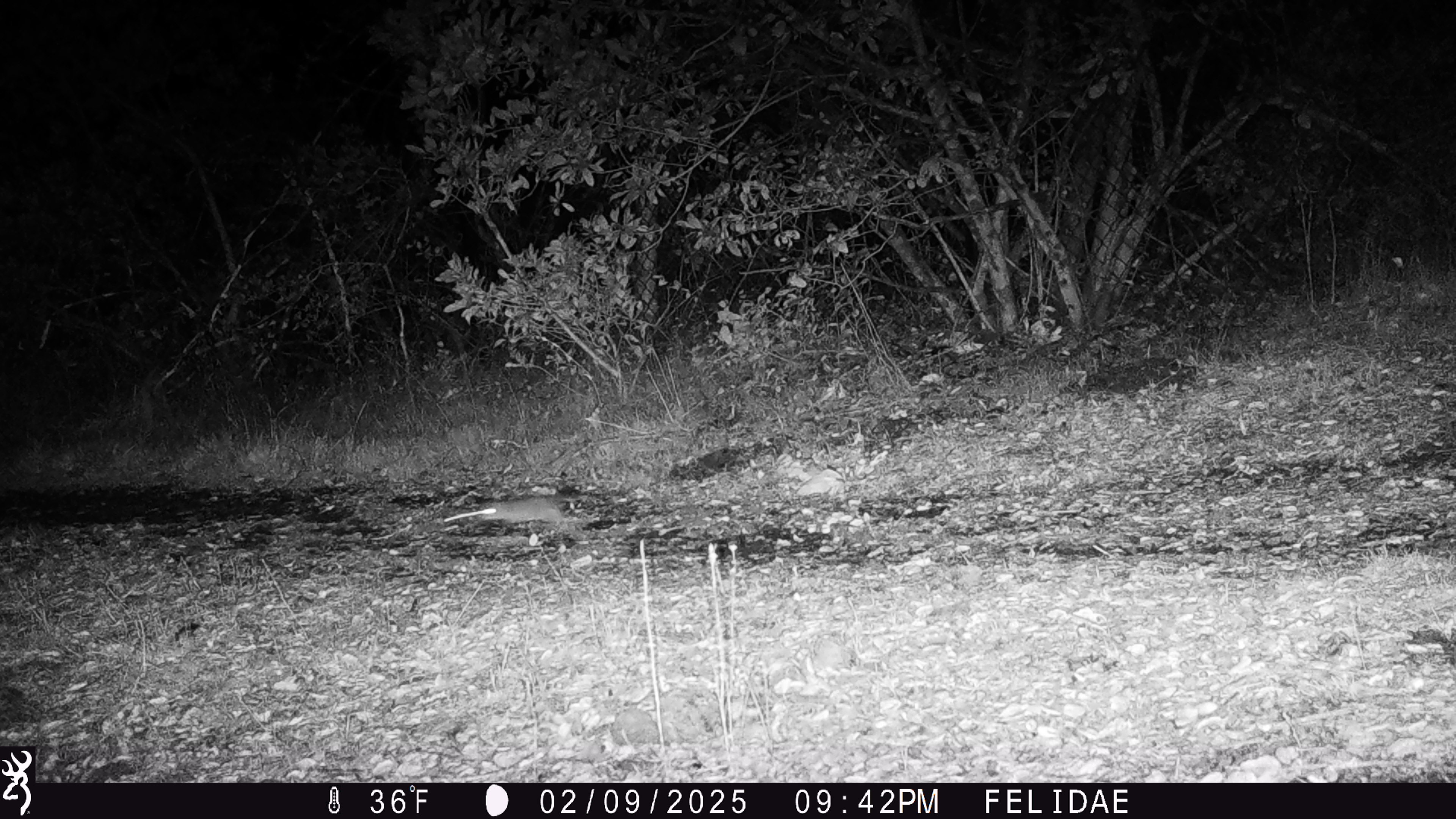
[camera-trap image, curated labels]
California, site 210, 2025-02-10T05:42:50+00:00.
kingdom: Animalia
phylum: Chordata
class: Mammalia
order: Rodentia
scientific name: Rodentia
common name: mouse or rat